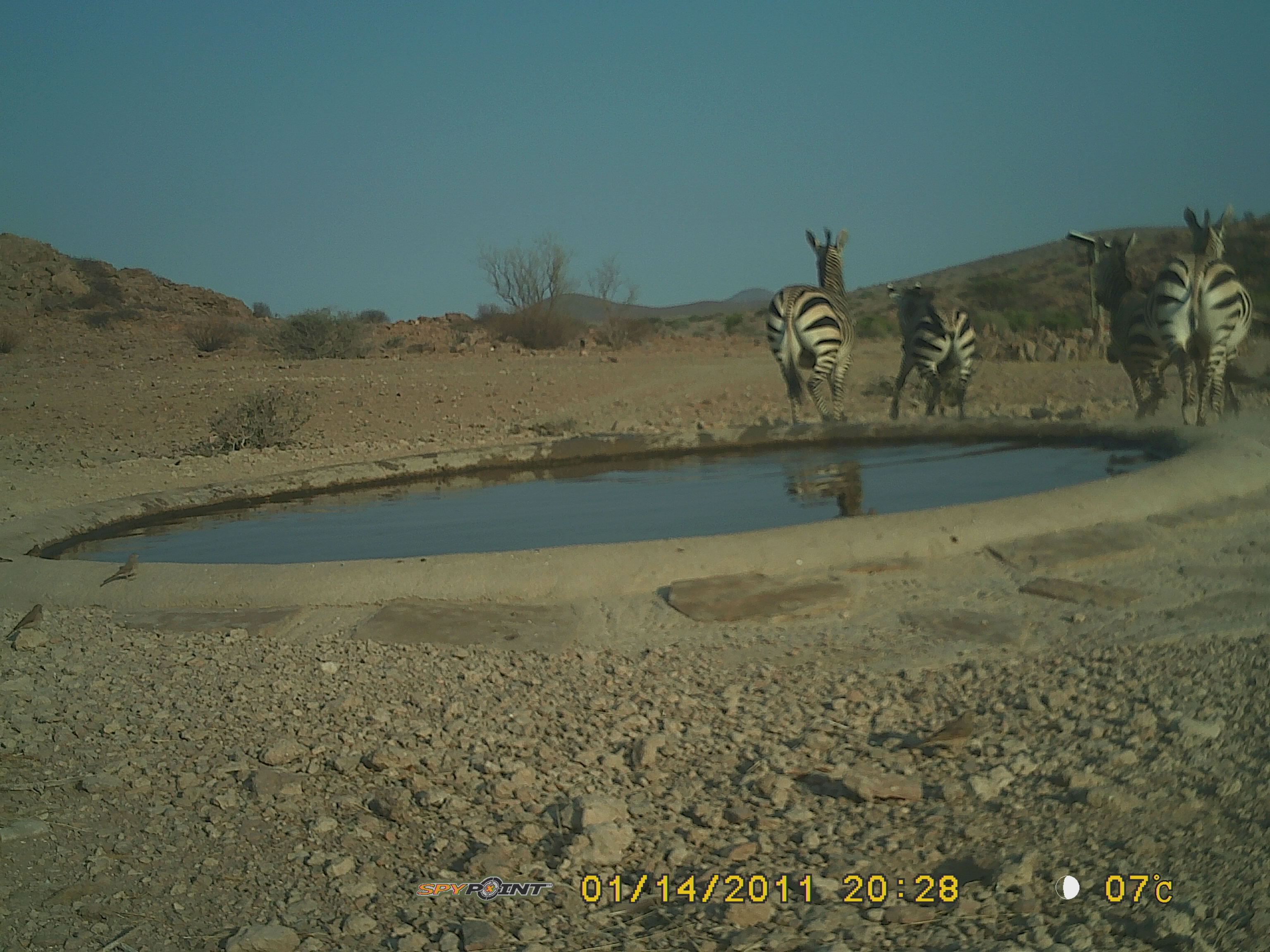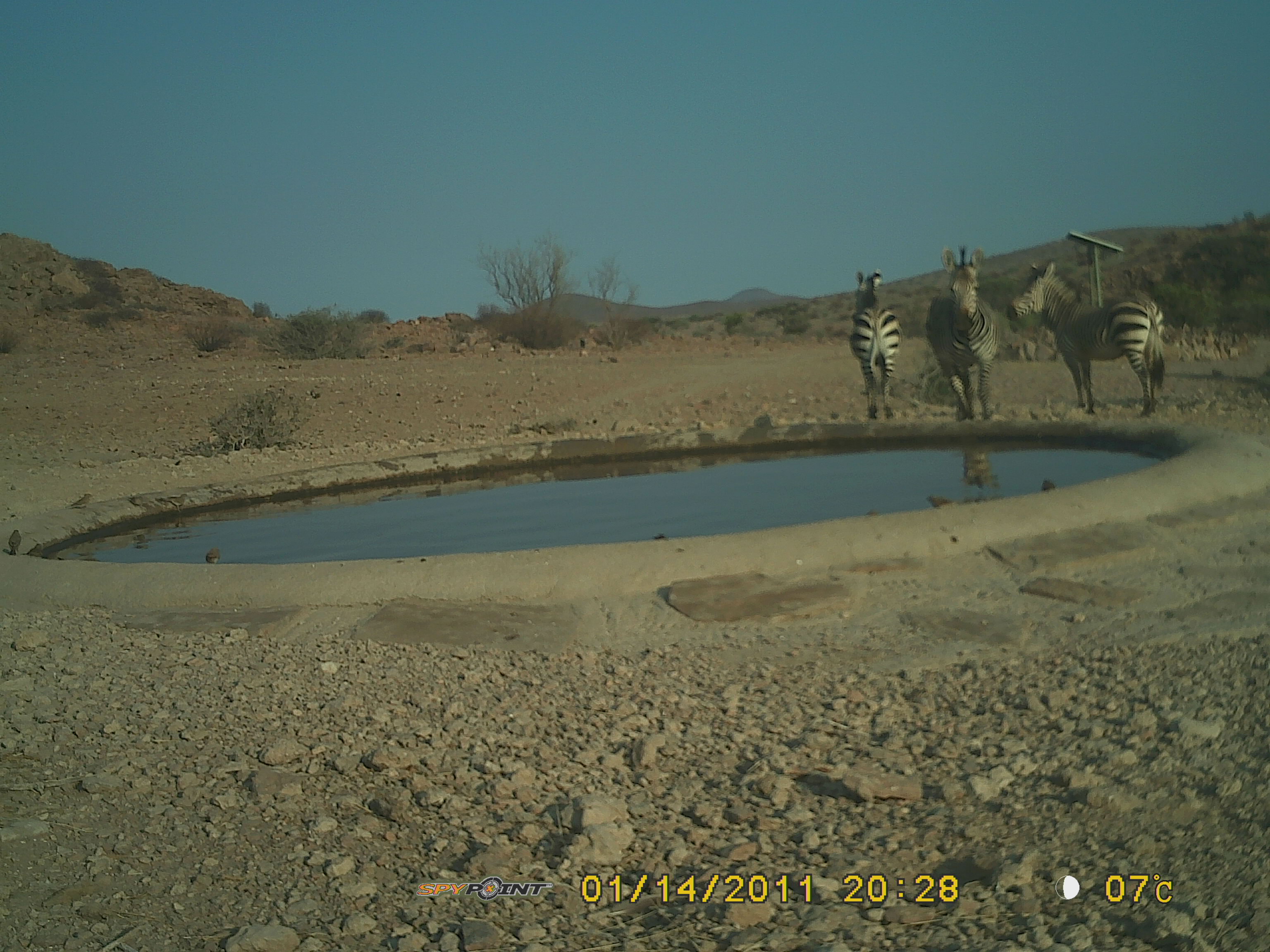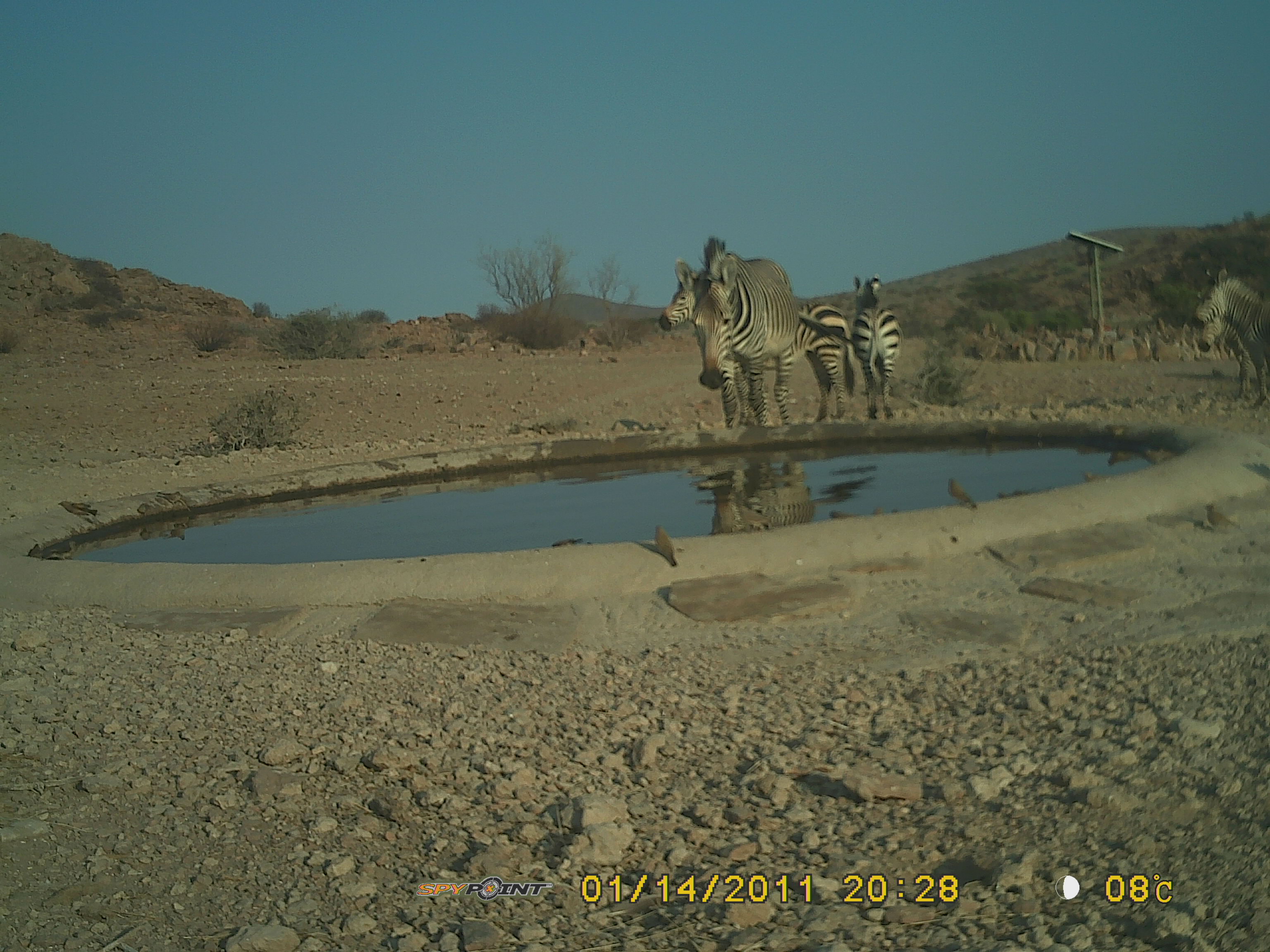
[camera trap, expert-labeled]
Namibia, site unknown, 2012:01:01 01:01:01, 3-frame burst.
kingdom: Animalia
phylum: Chordata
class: Mammalia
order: Perissodactyla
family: Equidae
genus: Equus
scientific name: Equus zebra hartmannae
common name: hartmann's mountain zebra